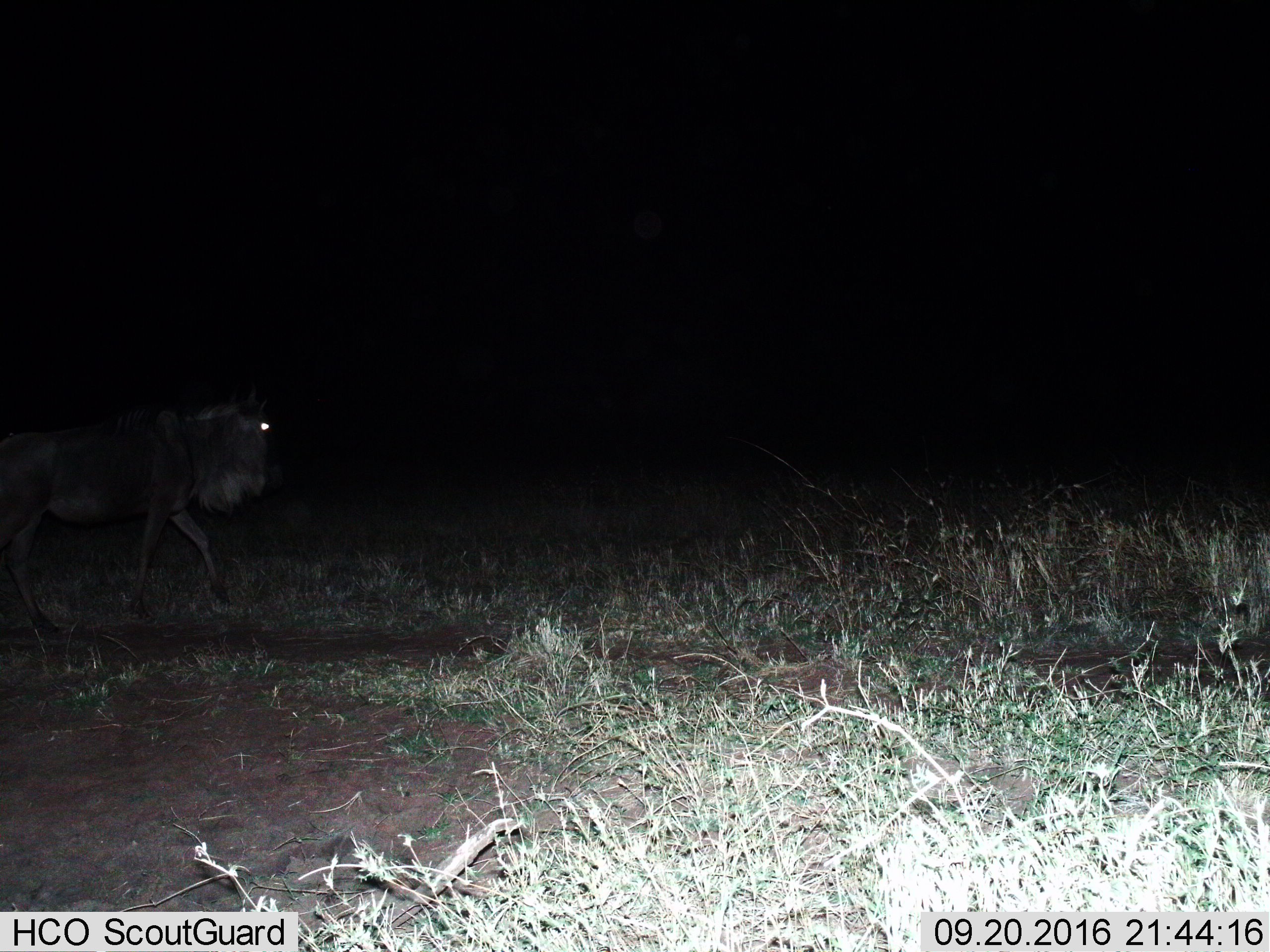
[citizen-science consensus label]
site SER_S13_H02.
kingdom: Animalia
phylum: Chordata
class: Mammalia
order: Artiodactyla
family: Bovidae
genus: Connochaetes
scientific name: Connochaetes taurinus taurinus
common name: blue wildebeest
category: wildebeestblue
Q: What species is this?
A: Wildebeestblue (blue wildebeest) (Connochaetes taurinus taurinus).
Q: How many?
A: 1.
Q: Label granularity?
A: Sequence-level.